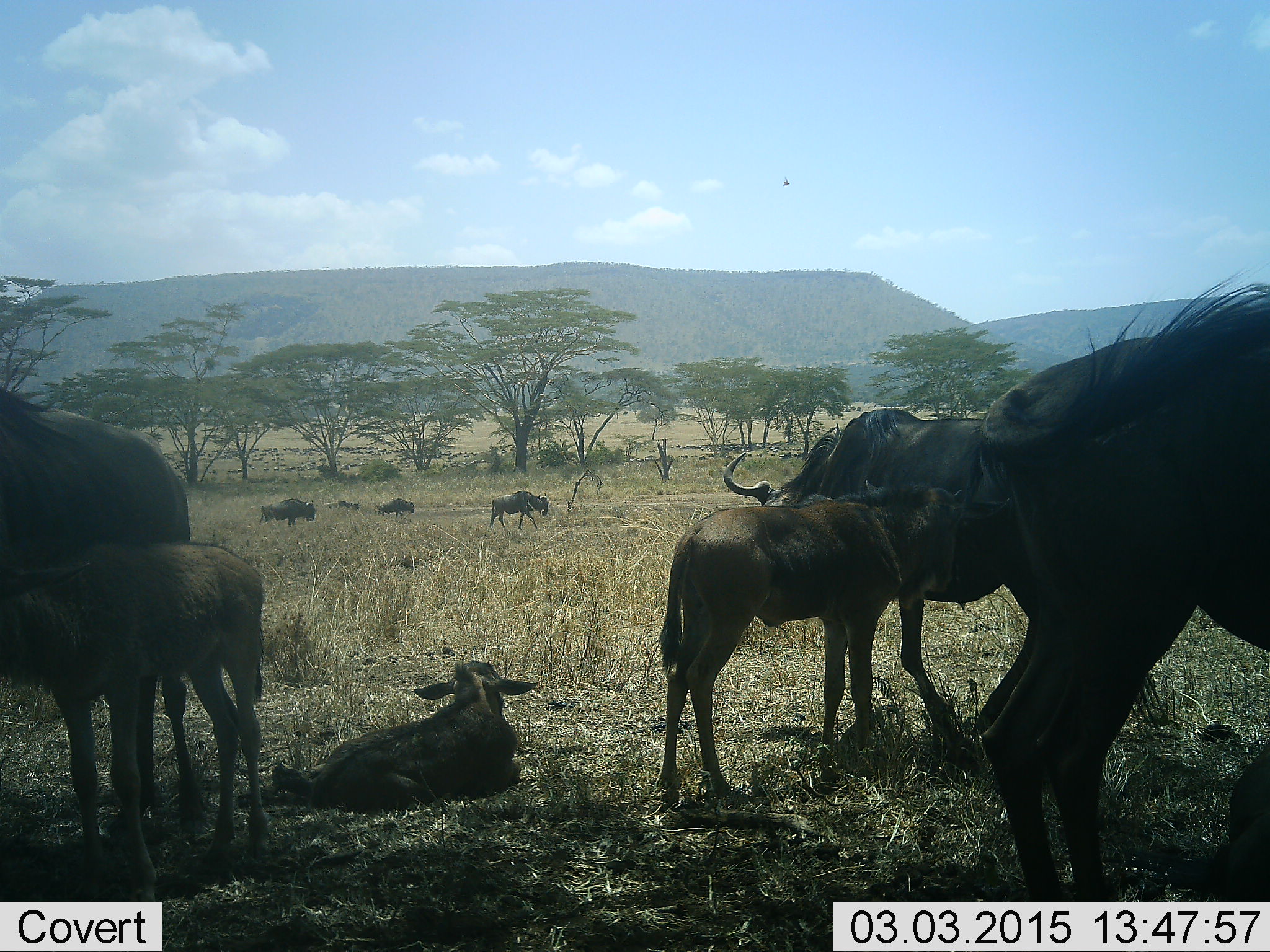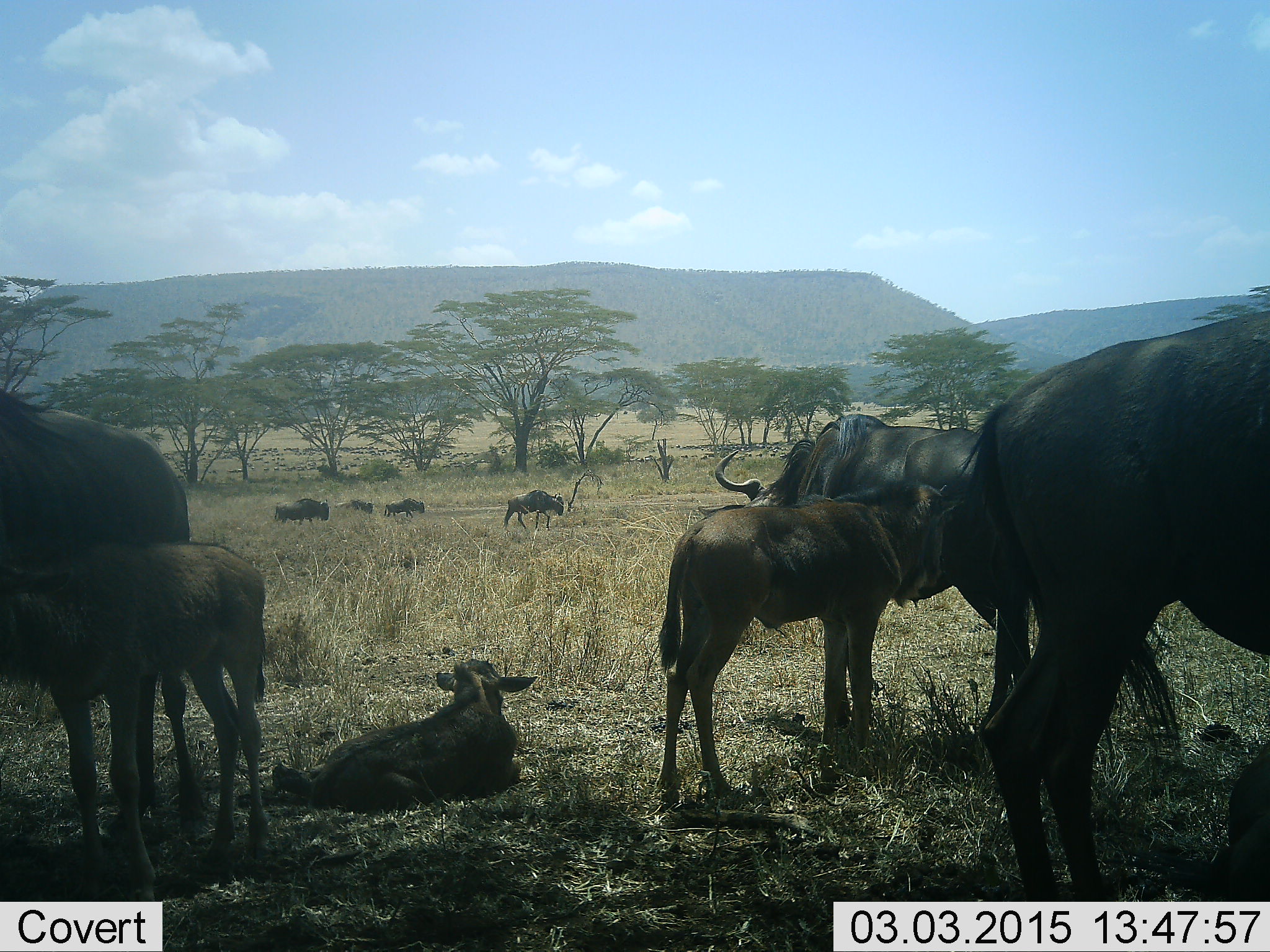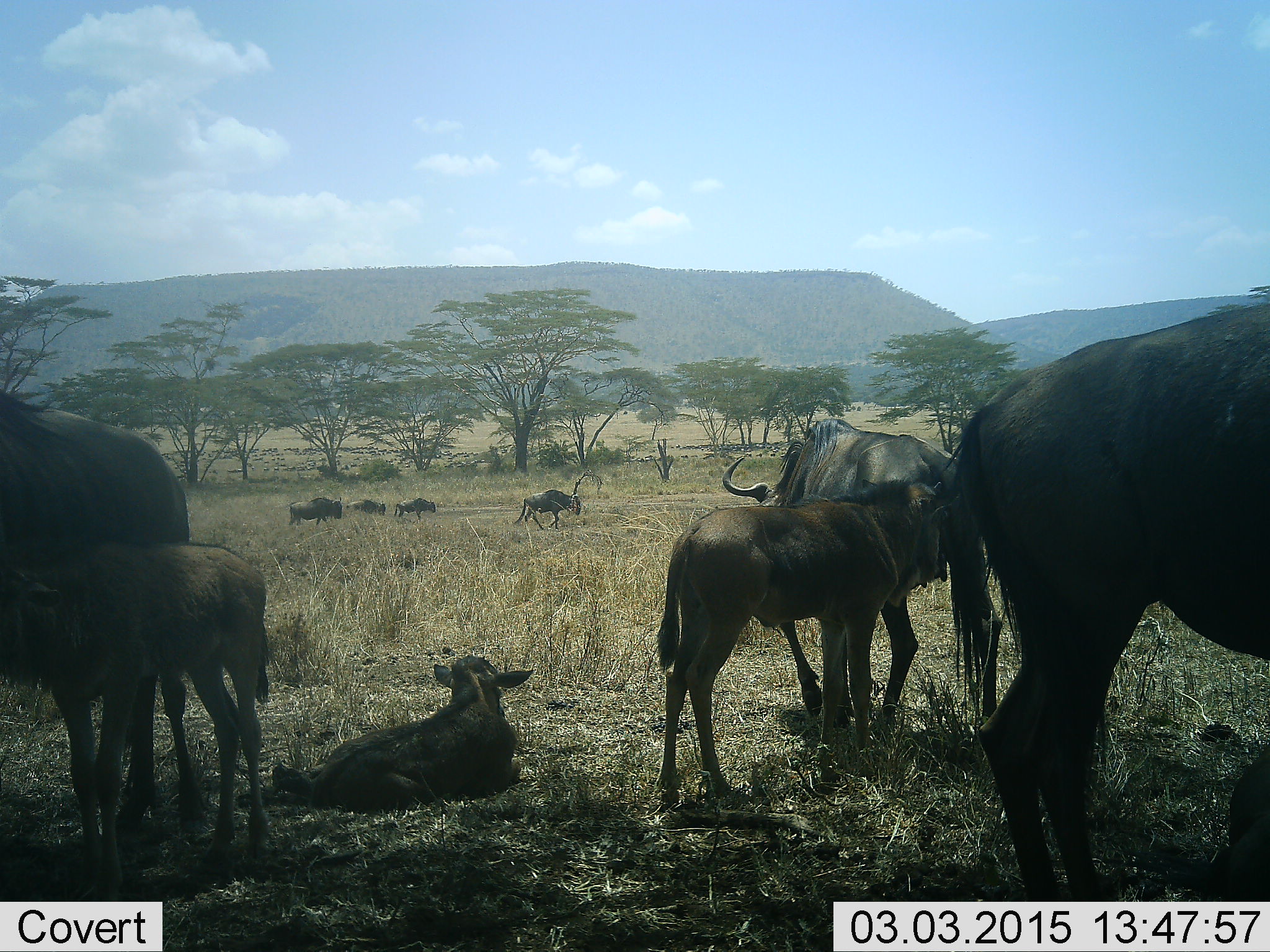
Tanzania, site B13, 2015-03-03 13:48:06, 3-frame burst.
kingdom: Animalia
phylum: Chordata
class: Mammalia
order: Artiodactyla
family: Bovidae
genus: Connochaetes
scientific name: Connochaetes taurinus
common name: blue wildebeest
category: wildebeest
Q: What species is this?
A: Wildebeest (blue wildebeest) (Connochaetes taurinus).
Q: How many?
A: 10.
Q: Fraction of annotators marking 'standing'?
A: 100%.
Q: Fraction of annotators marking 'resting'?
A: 100%.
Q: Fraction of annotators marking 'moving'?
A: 91%.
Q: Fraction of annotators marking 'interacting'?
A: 9%.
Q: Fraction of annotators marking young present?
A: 91%.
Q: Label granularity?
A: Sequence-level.